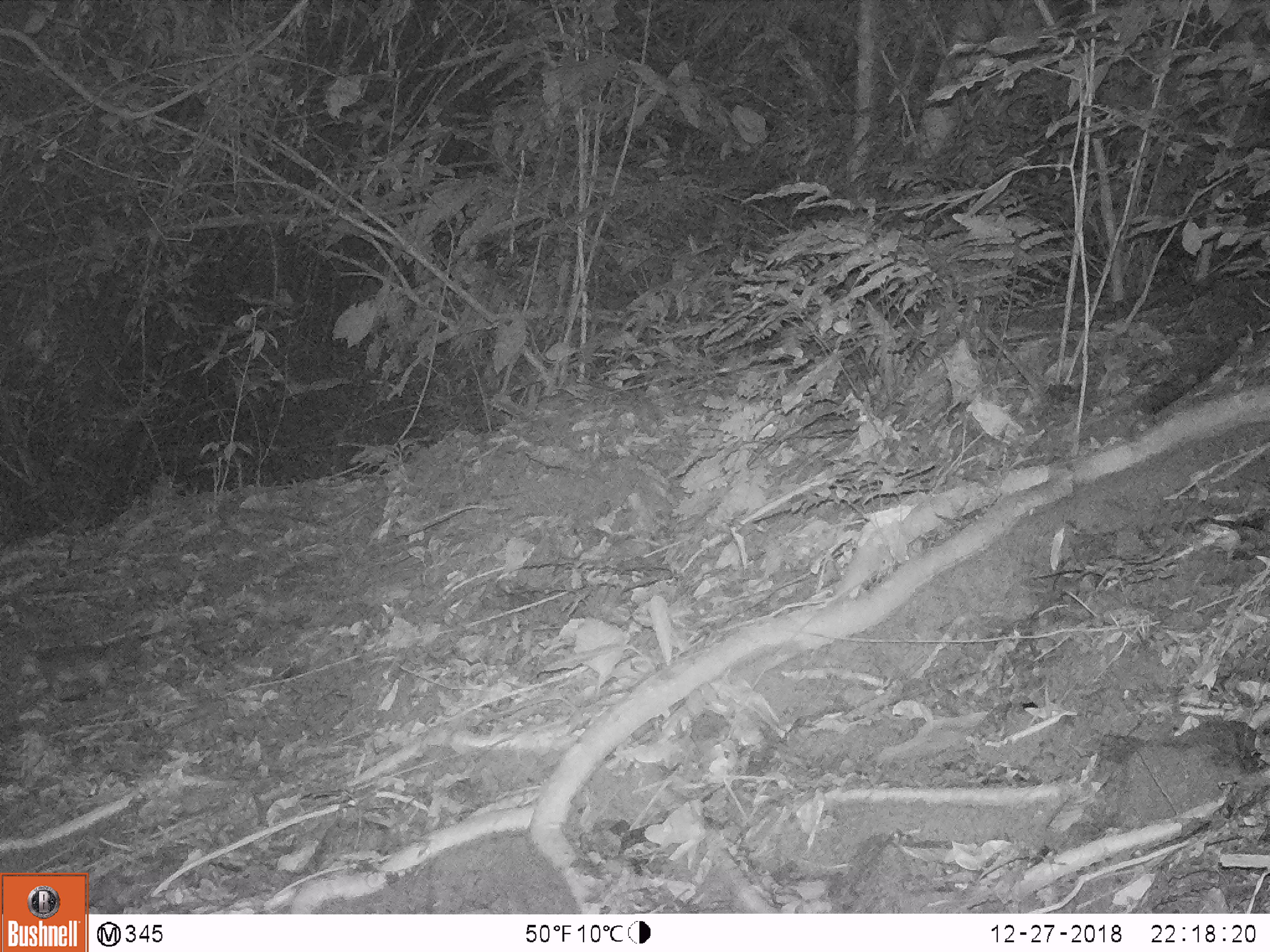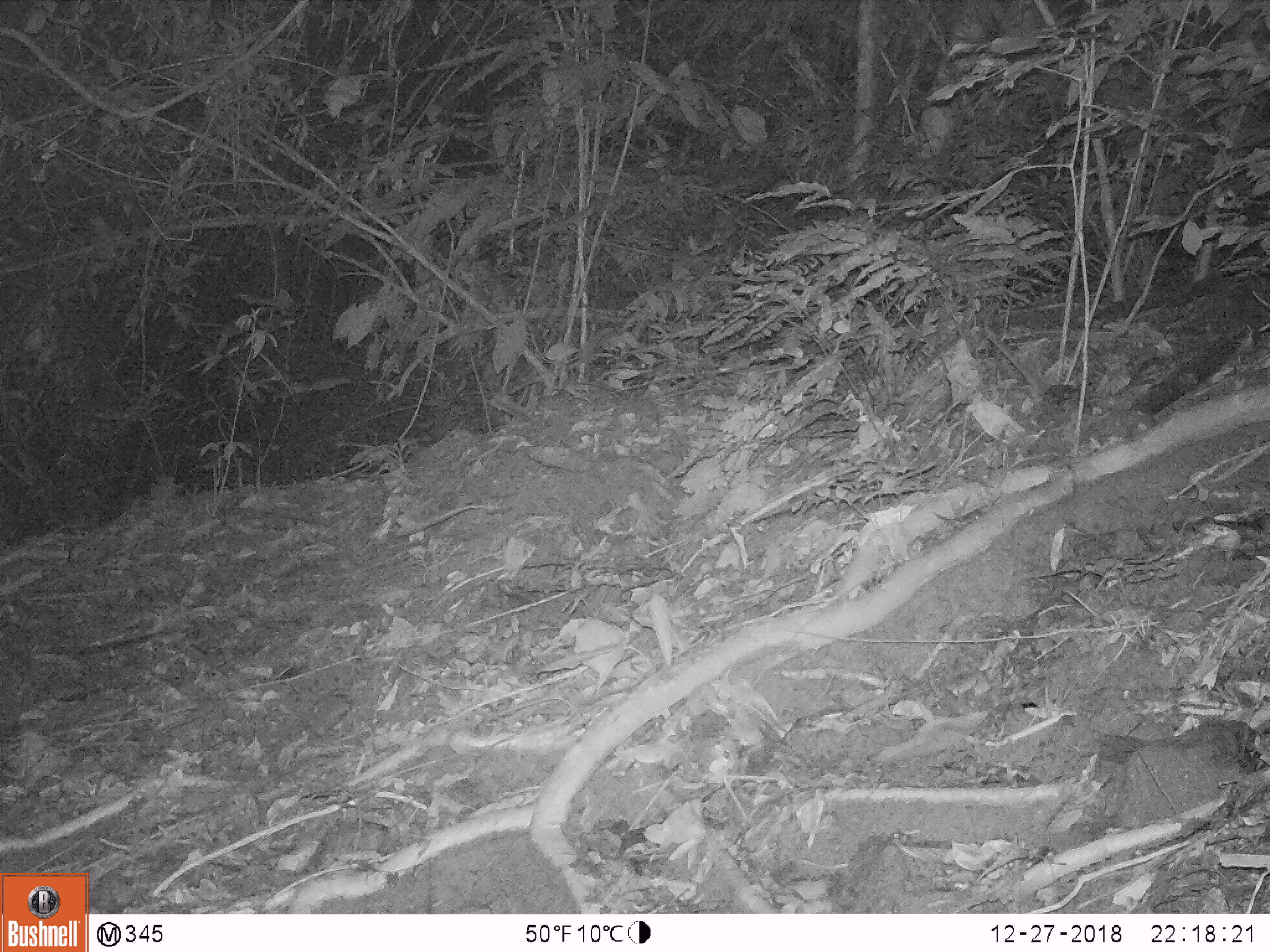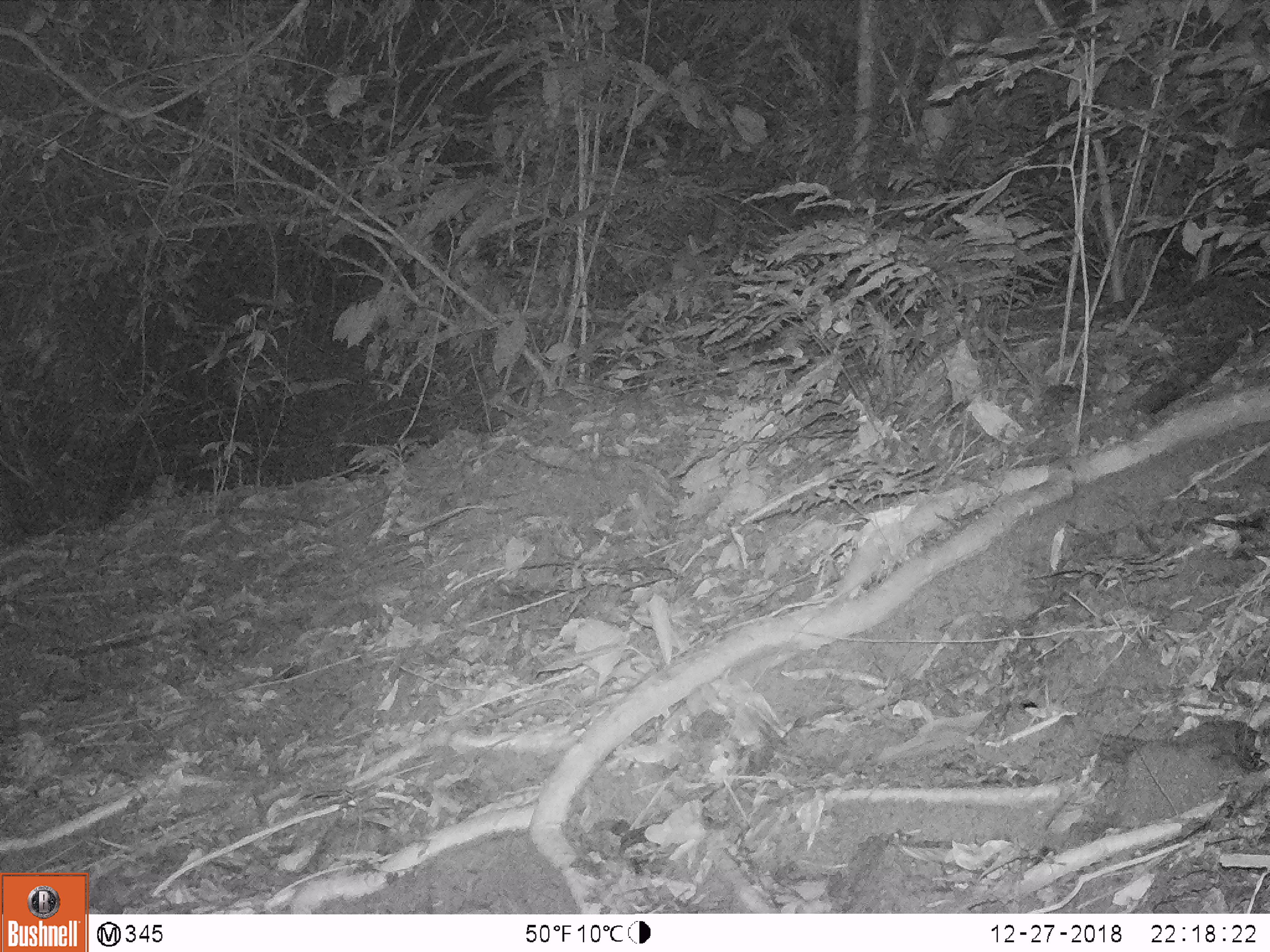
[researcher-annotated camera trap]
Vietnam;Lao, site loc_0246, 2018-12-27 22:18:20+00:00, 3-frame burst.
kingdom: Animalia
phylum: Chordata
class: Mammalia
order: Carnivora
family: Mustelidae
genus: Melogale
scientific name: Melogale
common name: ferret badger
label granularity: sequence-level